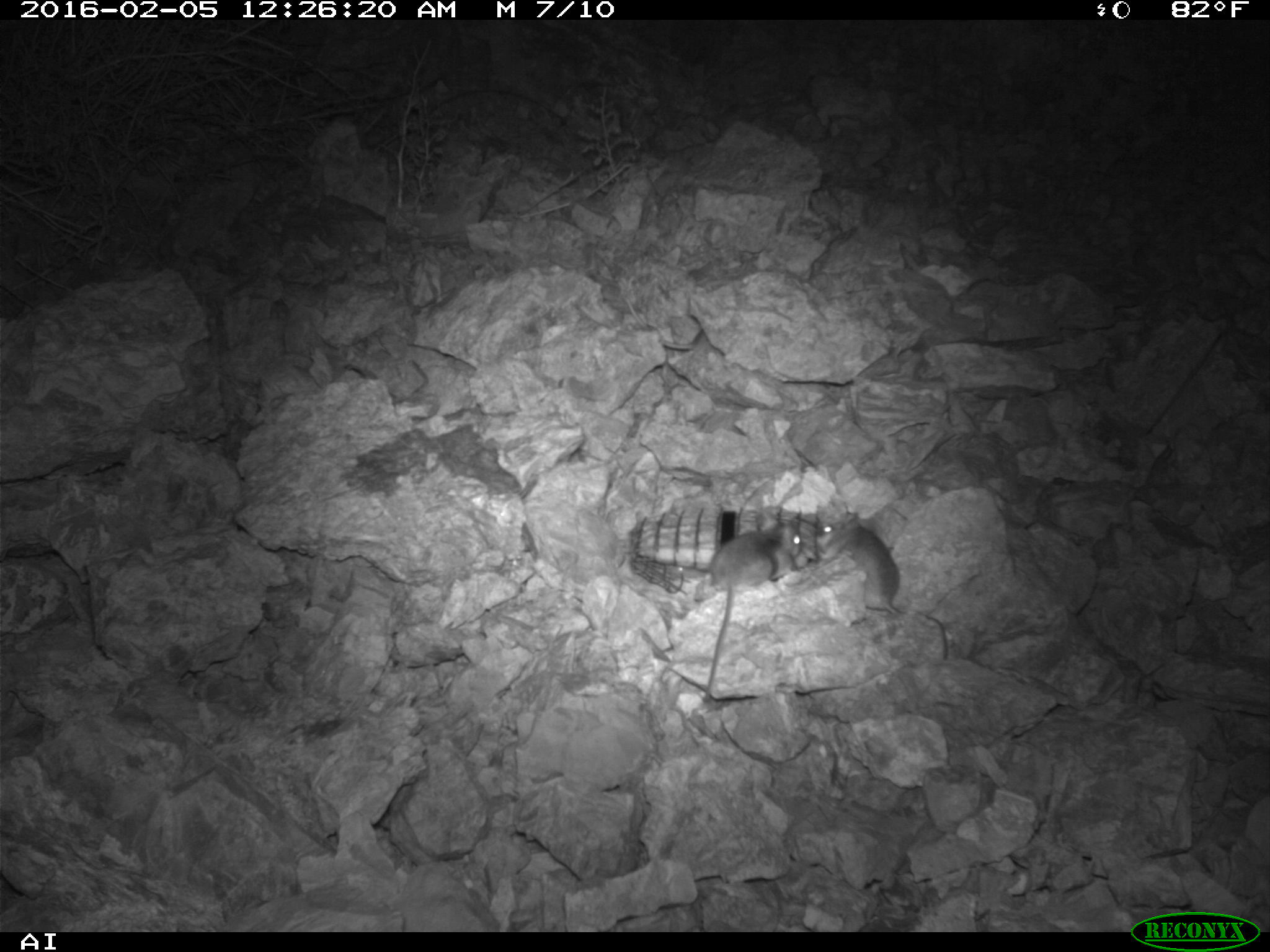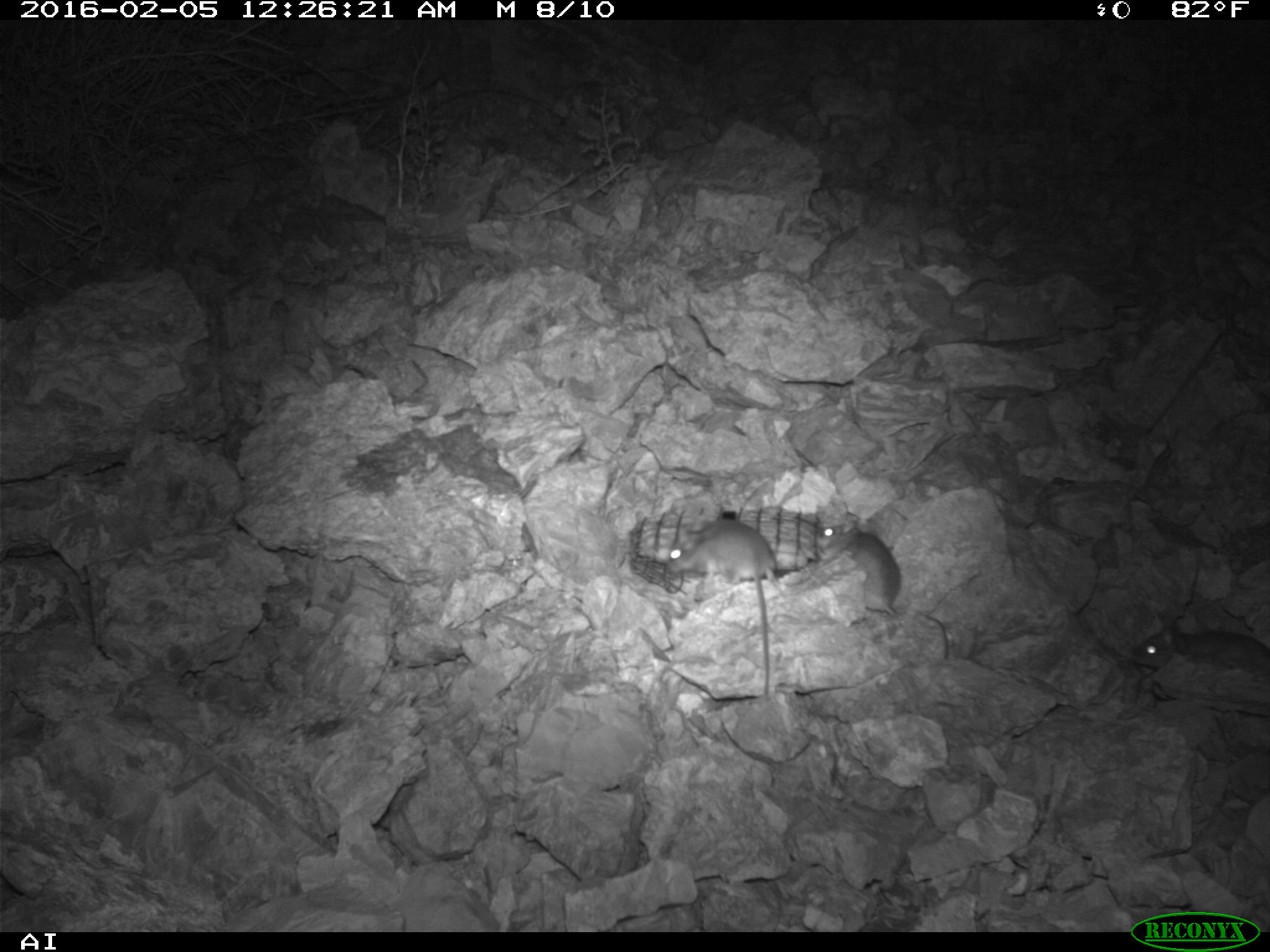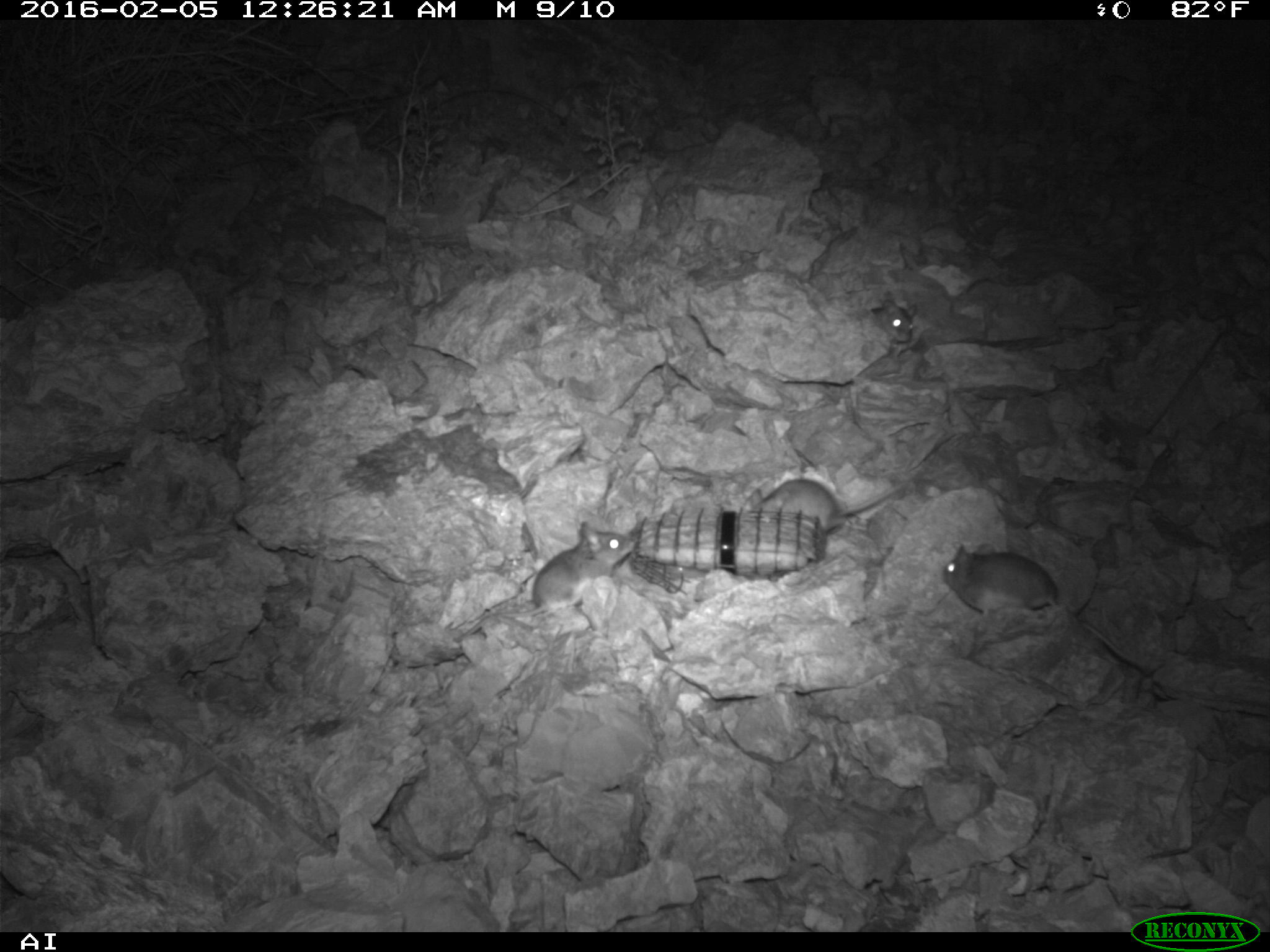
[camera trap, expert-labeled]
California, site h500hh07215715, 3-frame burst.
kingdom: Animalia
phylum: Chordata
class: Mammalia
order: Rodentia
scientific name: Rodentia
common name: rodent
Rodent (Rodentia).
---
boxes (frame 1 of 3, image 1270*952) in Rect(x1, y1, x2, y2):
rodent: Rect(815, 511, 949, 659); Rect(704, 521, 800, 701)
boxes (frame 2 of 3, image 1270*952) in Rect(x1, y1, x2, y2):
rodent: Rect(667, 519, 788, 698); Rect(814, 518, 949, 656); Rect(1131, 629, 1269, 672)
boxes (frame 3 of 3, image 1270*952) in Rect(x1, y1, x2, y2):
rodent: Rect(943, 544, 1160, 669); Rect(455, 521, 635, 642); Rect(743, 478, 902, 533); Rect(871, 301, 917, 343)